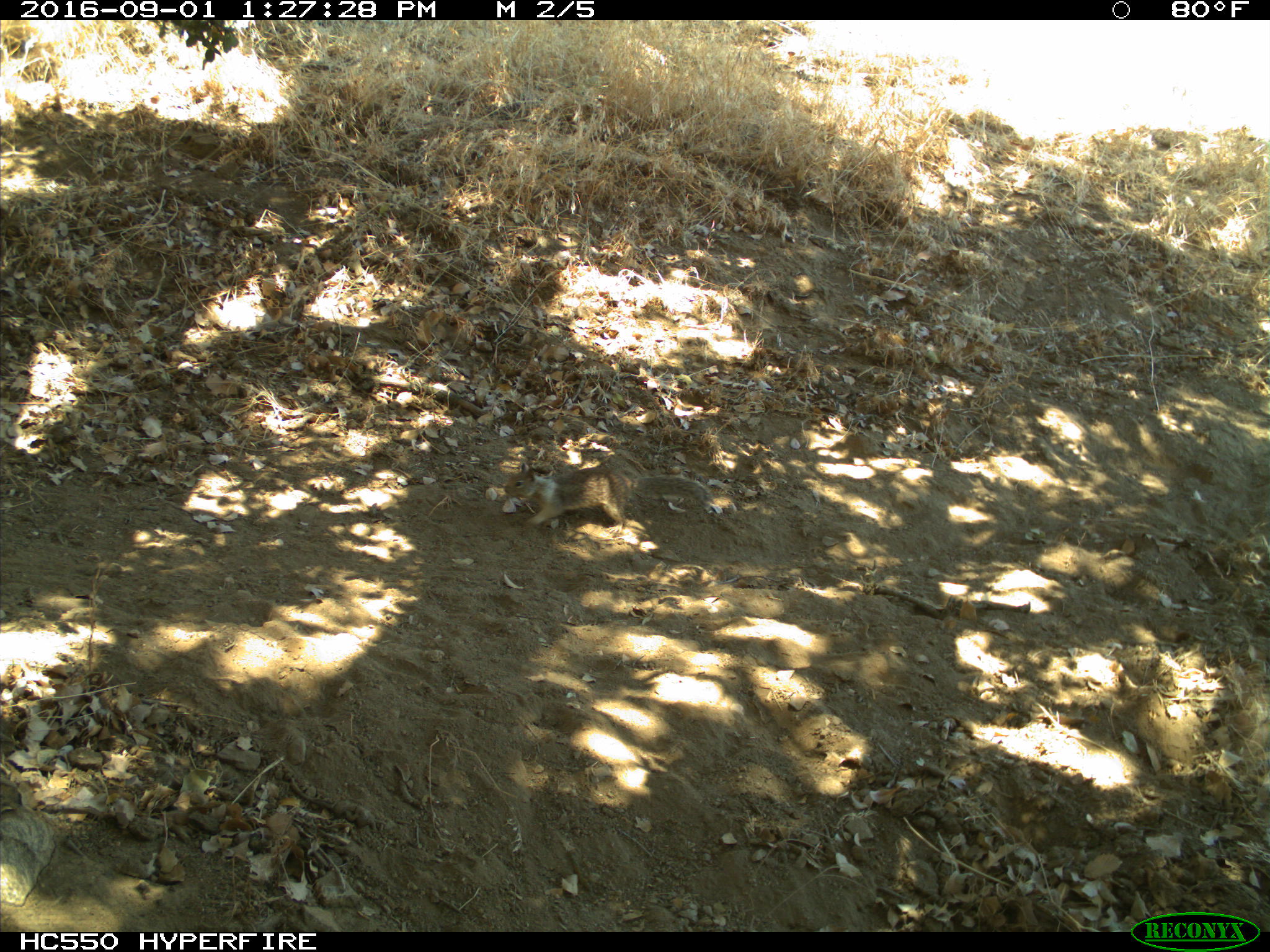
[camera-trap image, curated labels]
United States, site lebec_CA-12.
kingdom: Animalia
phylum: Chordata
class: Mammalia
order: Rodentia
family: Sciuridae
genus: Otospermophilus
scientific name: Otospermophilus beecheyi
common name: california ground squirrel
Otospermophilus beecheyi (california ground squirrel).